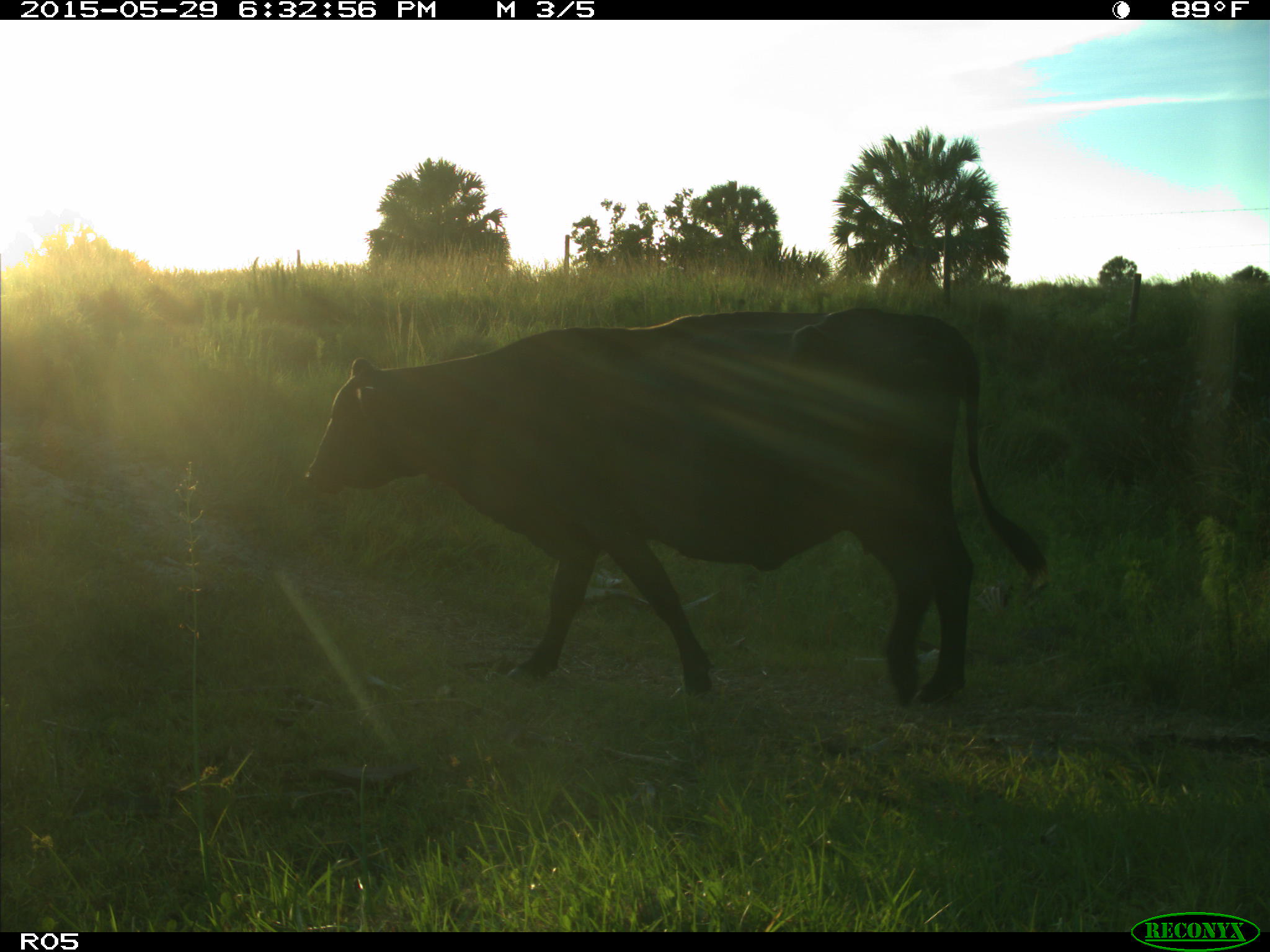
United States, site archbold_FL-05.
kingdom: Animalia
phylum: Chordata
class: Mammalia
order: Artiodactyla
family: Bovidae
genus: Bos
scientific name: Bos taurus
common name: domestic cow